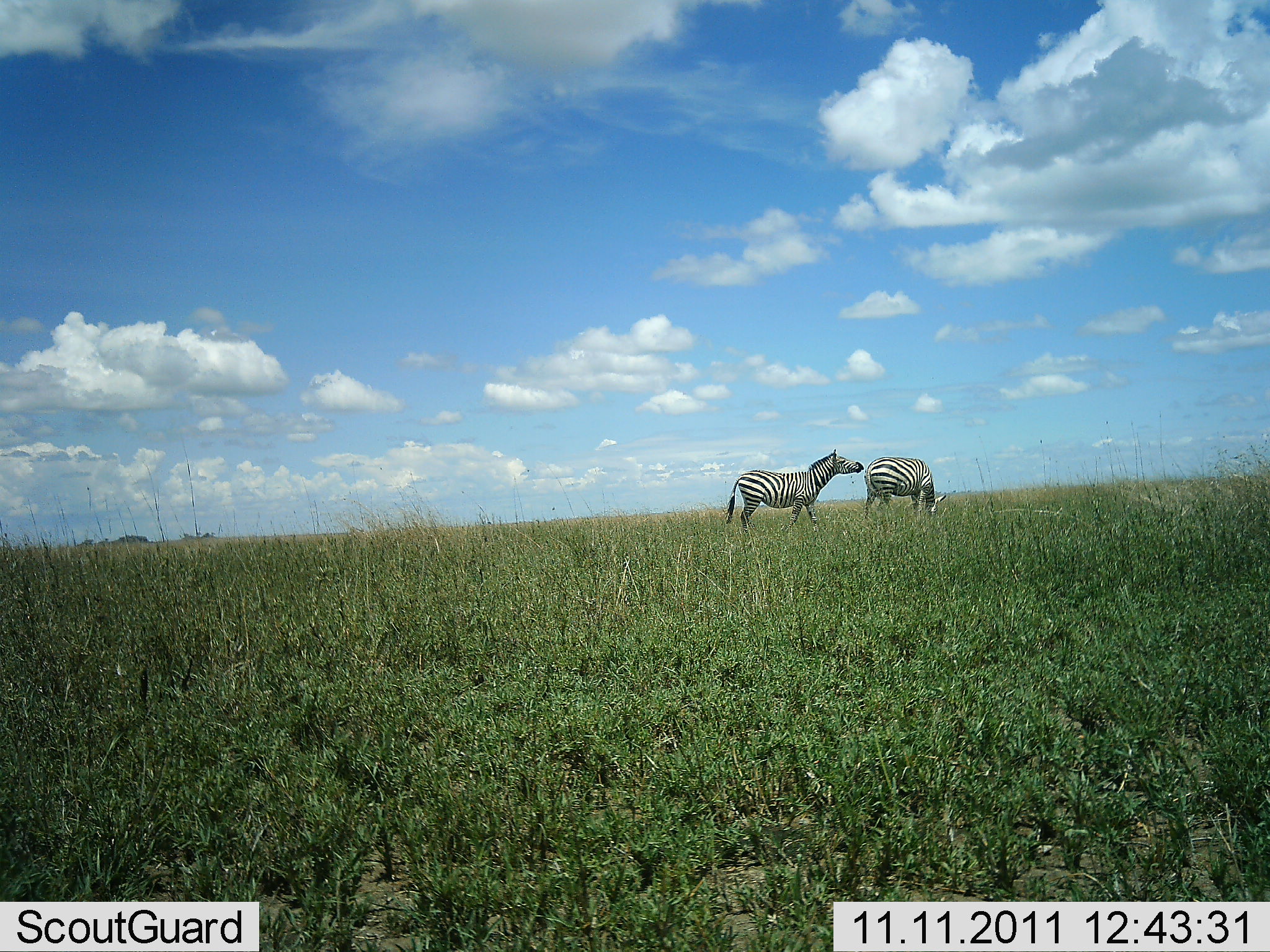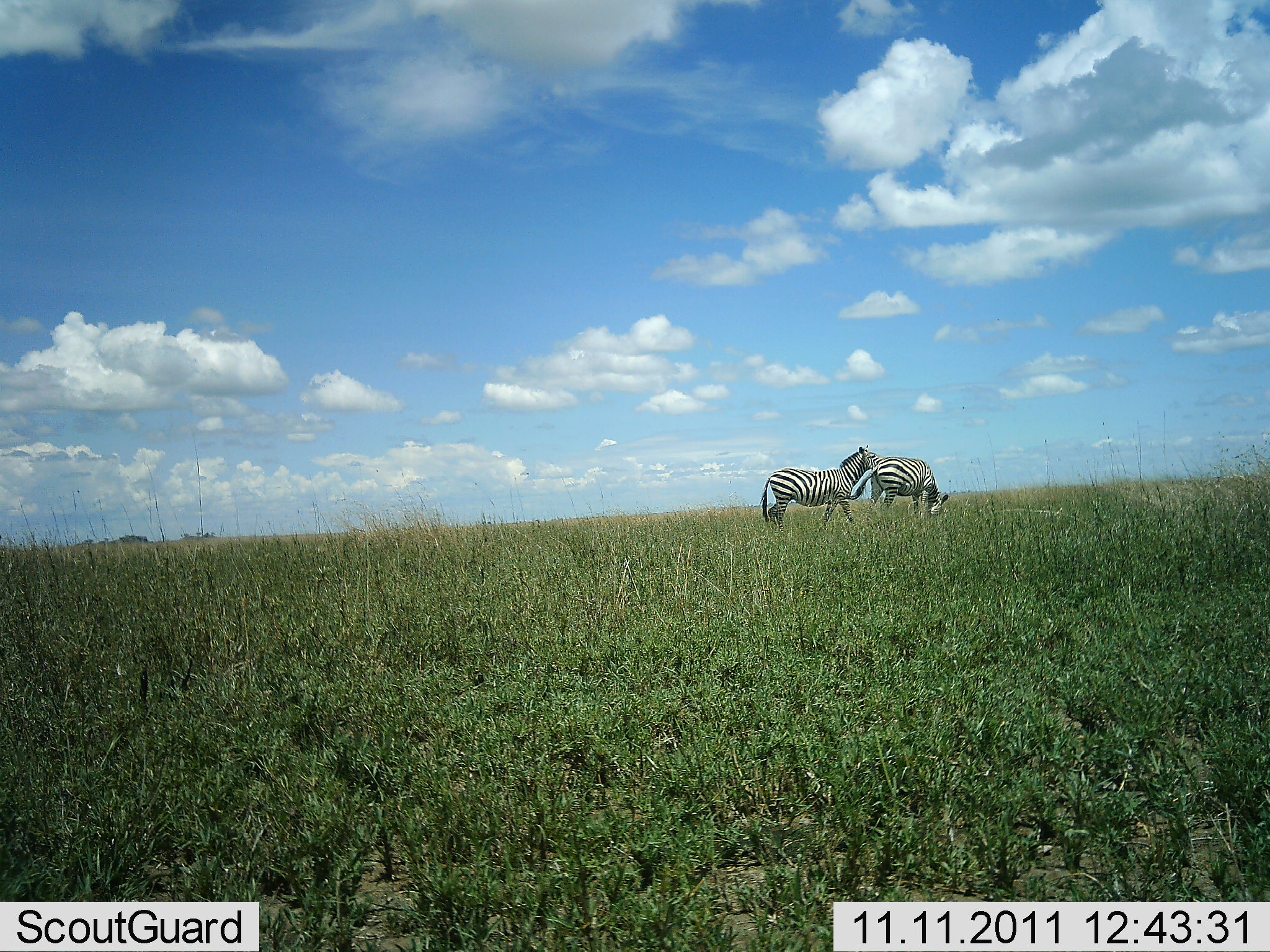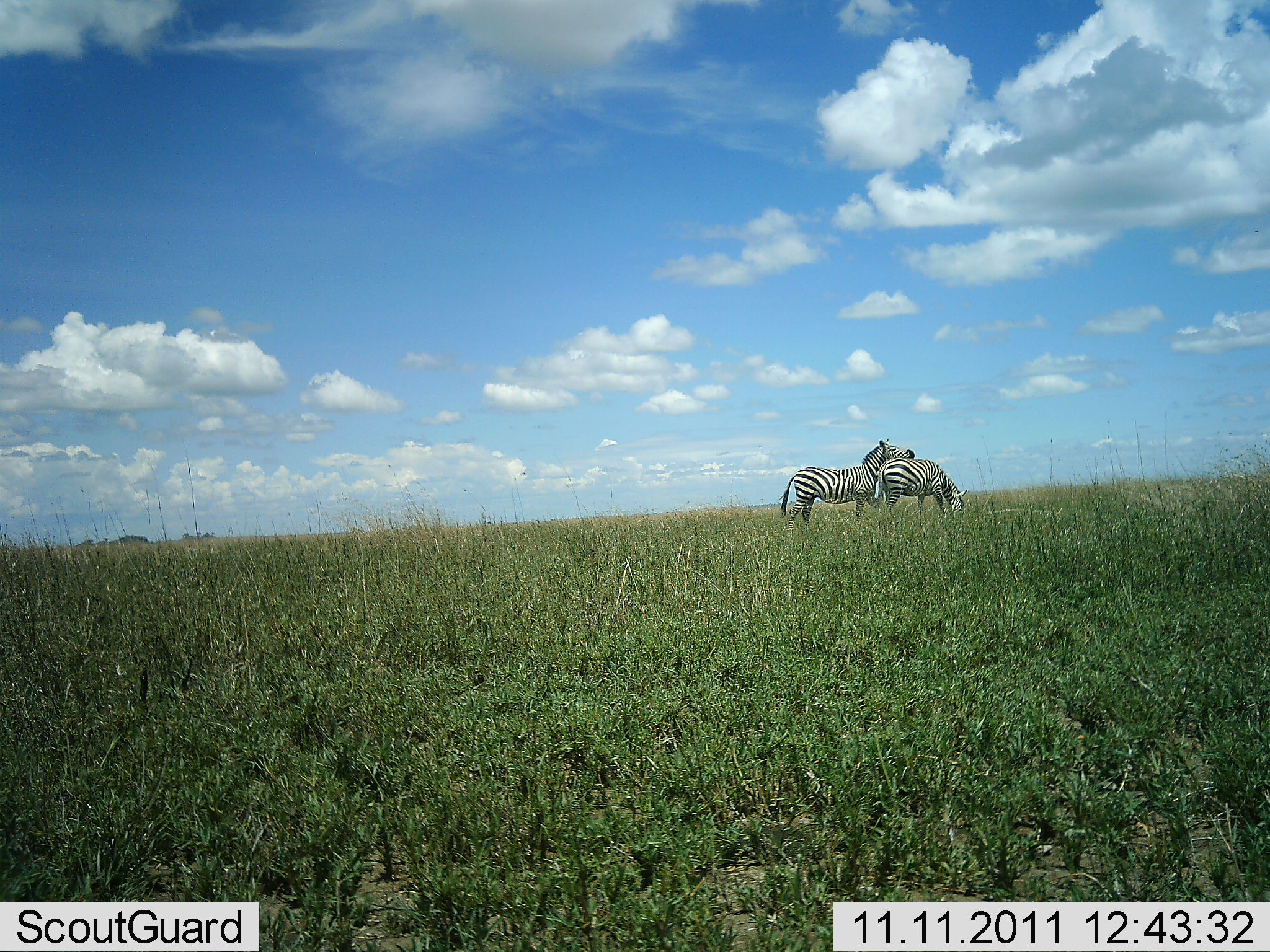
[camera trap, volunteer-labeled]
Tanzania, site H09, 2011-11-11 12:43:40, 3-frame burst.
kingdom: Animalia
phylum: Chordata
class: Mammalia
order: Perissodactyla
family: Equidae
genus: Equus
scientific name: Equus quagga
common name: plains zebra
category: zebra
Zebra (plains zebra) (Equus quagga), count 2. Behavior (volunteer vote fractions): standing 30%, resting 0%, moving 20%, interacting 50%. Young present (vote fraction): 0%. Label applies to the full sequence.